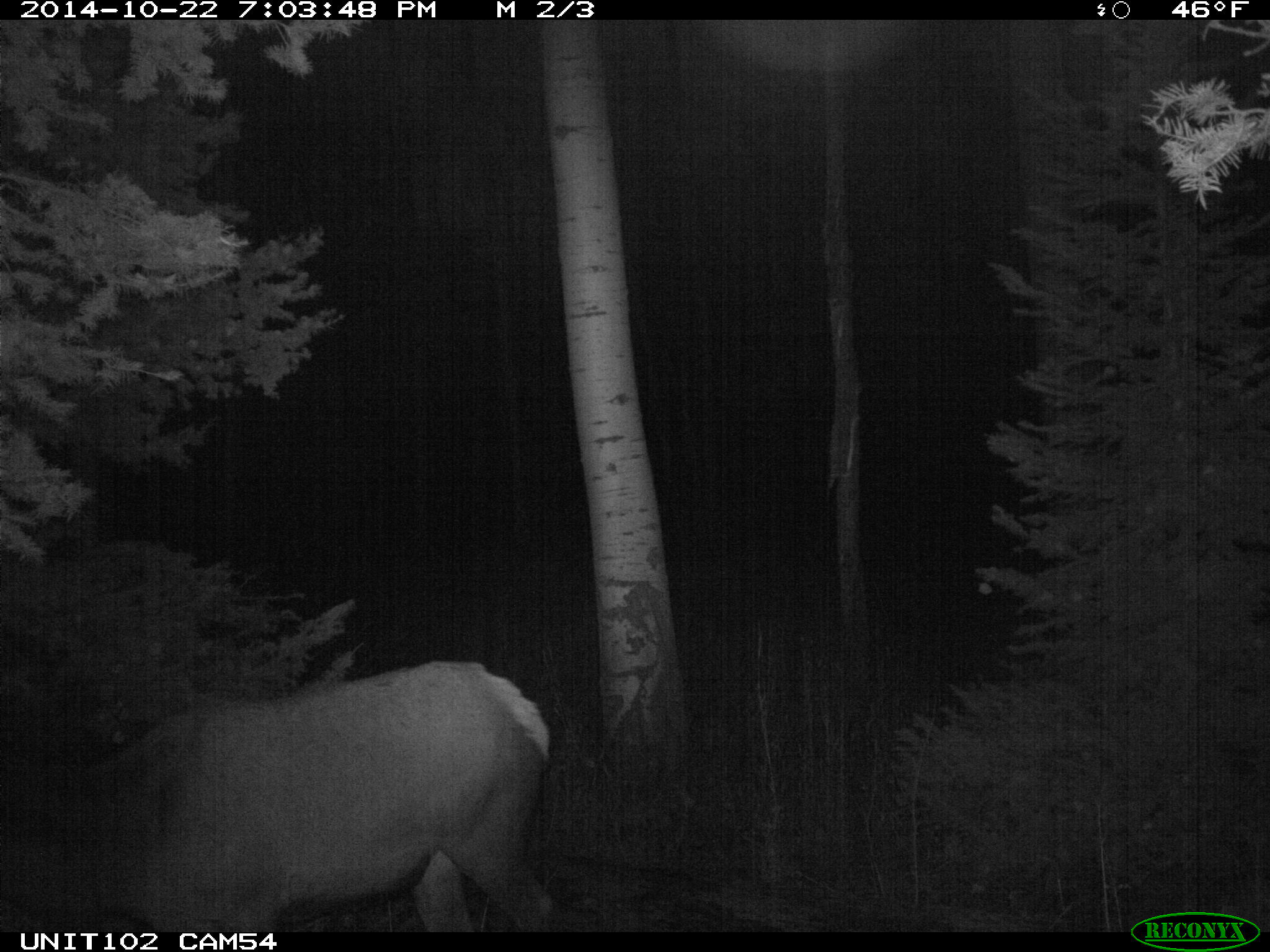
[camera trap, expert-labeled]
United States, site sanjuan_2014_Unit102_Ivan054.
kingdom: Animalia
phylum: Chordata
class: Mammalia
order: Artiodactyla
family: Cervidae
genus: Cervus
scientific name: Cervus elaphus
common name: red deer